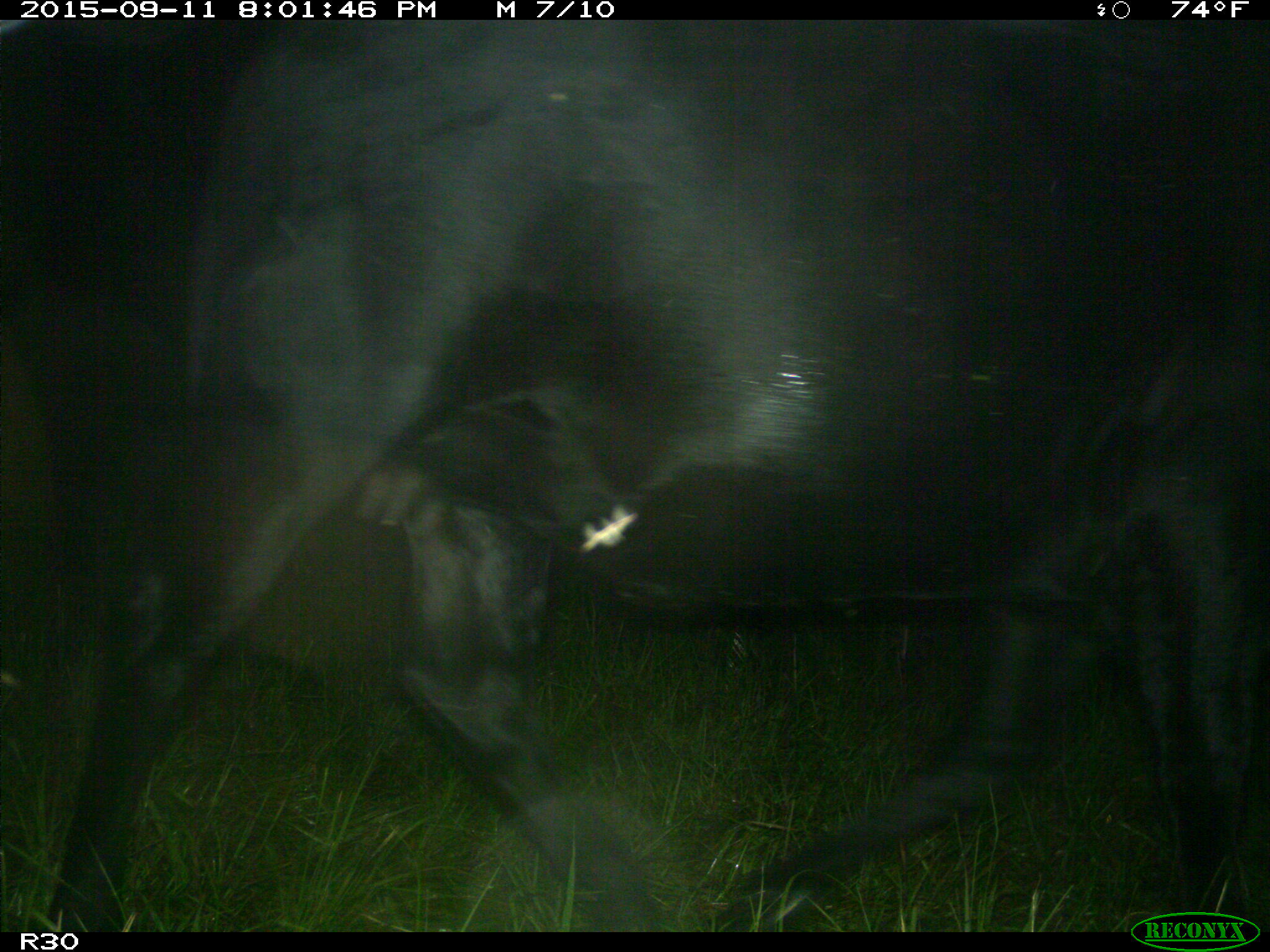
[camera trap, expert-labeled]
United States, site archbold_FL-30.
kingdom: Animalia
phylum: Chordata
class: Mammalia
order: Artiodactyla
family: Bovidae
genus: Bos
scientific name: Bos taurus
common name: domestic cow